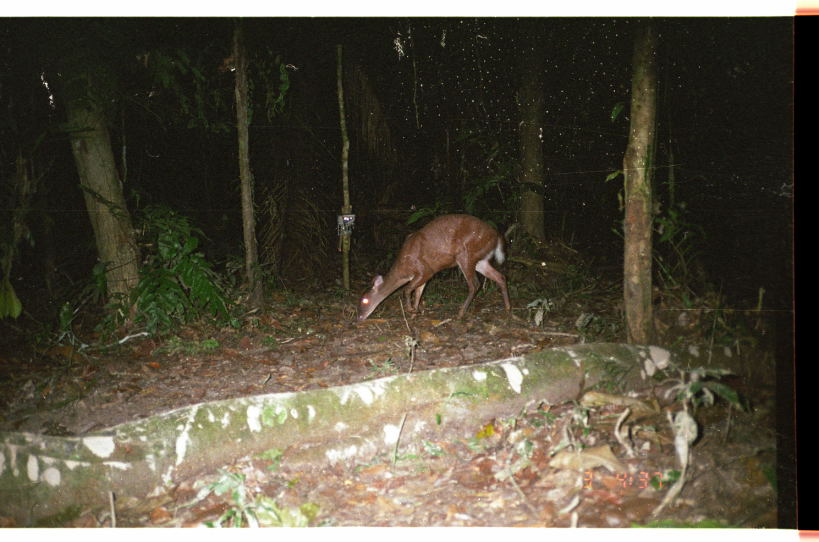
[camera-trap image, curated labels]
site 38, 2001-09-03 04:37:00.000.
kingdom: Animalia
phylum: Chordata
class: Mammalia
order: Artiodactyla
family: Cervidae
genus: Mazama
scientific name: Mazama americana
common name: red brocket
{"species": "Mazama americana (red brocket)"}